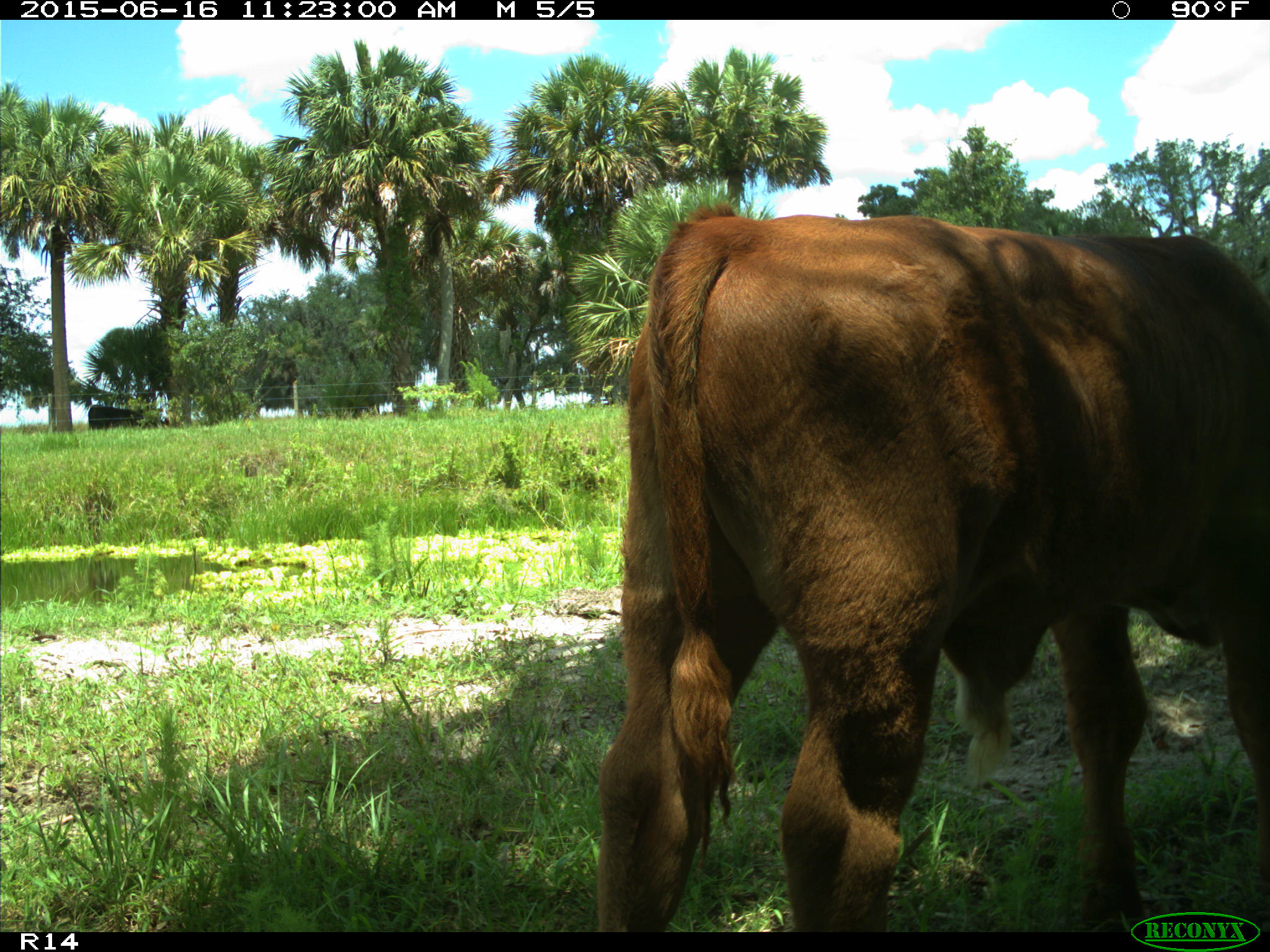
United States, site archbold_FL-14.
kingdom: Animalia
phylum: Chordata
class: Mammalia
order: Artiodactyla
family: Bovidae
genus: Bos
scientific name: Bos taurus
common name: domestic cow